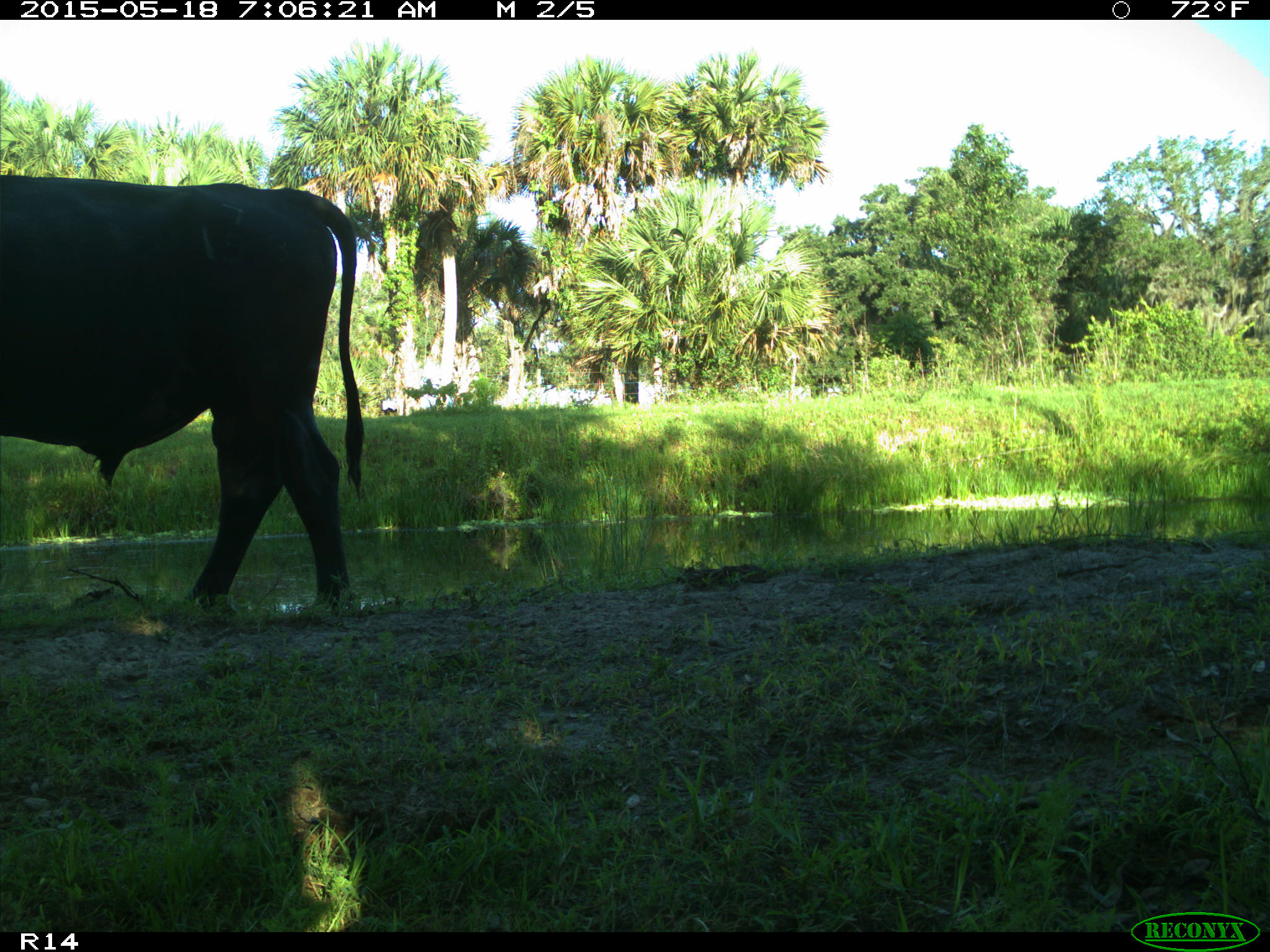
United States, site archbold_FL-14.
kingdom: Animalia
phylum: Chordata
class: Mammalia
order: Artiodactyla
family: Bovidae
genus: Bos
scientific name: Bos taurus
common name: domestic cow